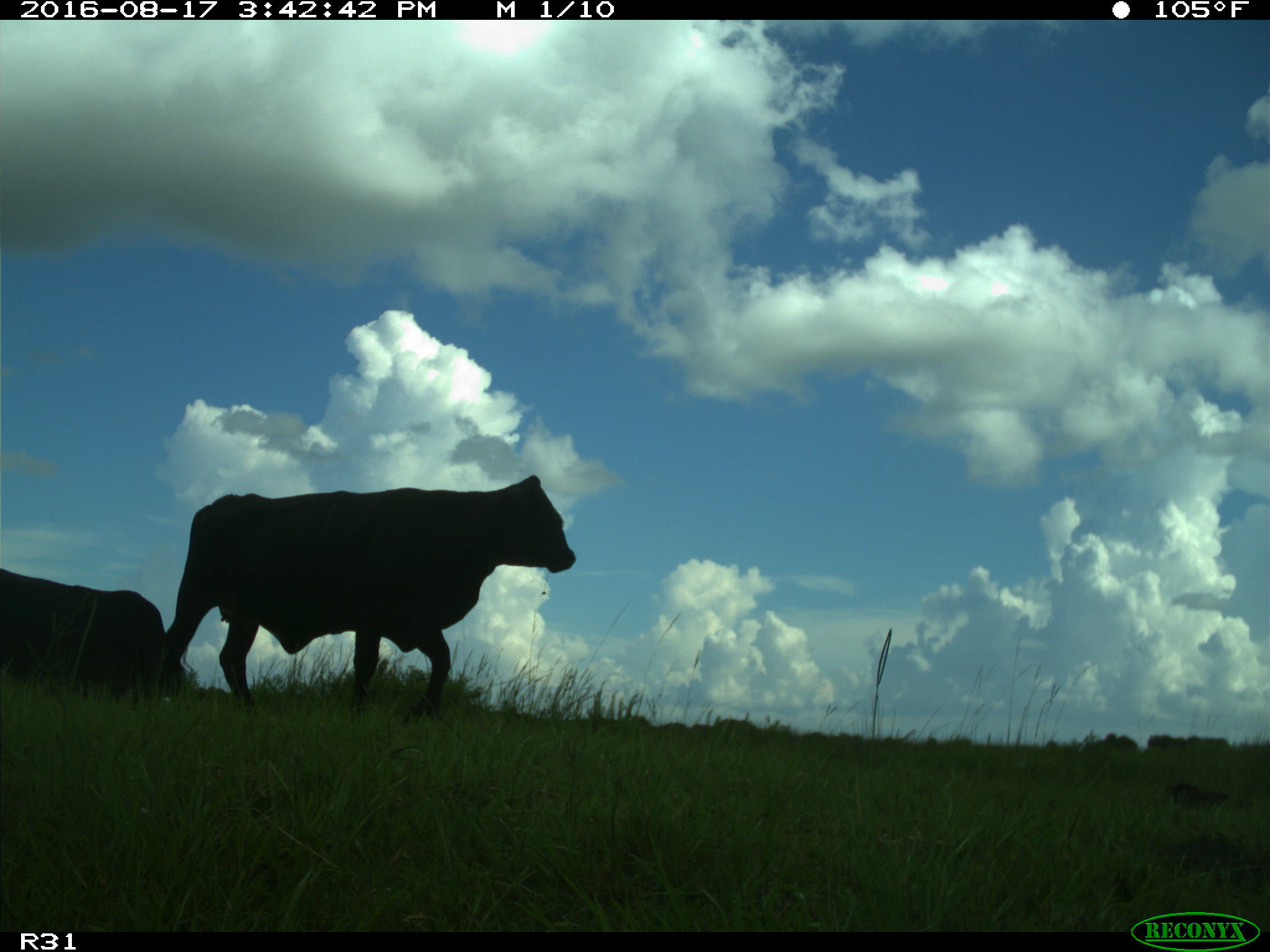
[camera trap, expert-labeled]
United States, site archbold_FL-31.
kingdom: Animalia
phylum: Chordata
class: Mammalia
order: Artiodactyla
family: Bovidae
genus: Bos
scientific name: Bos taurus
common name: domestic cow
Bos taurus (domestic cow).